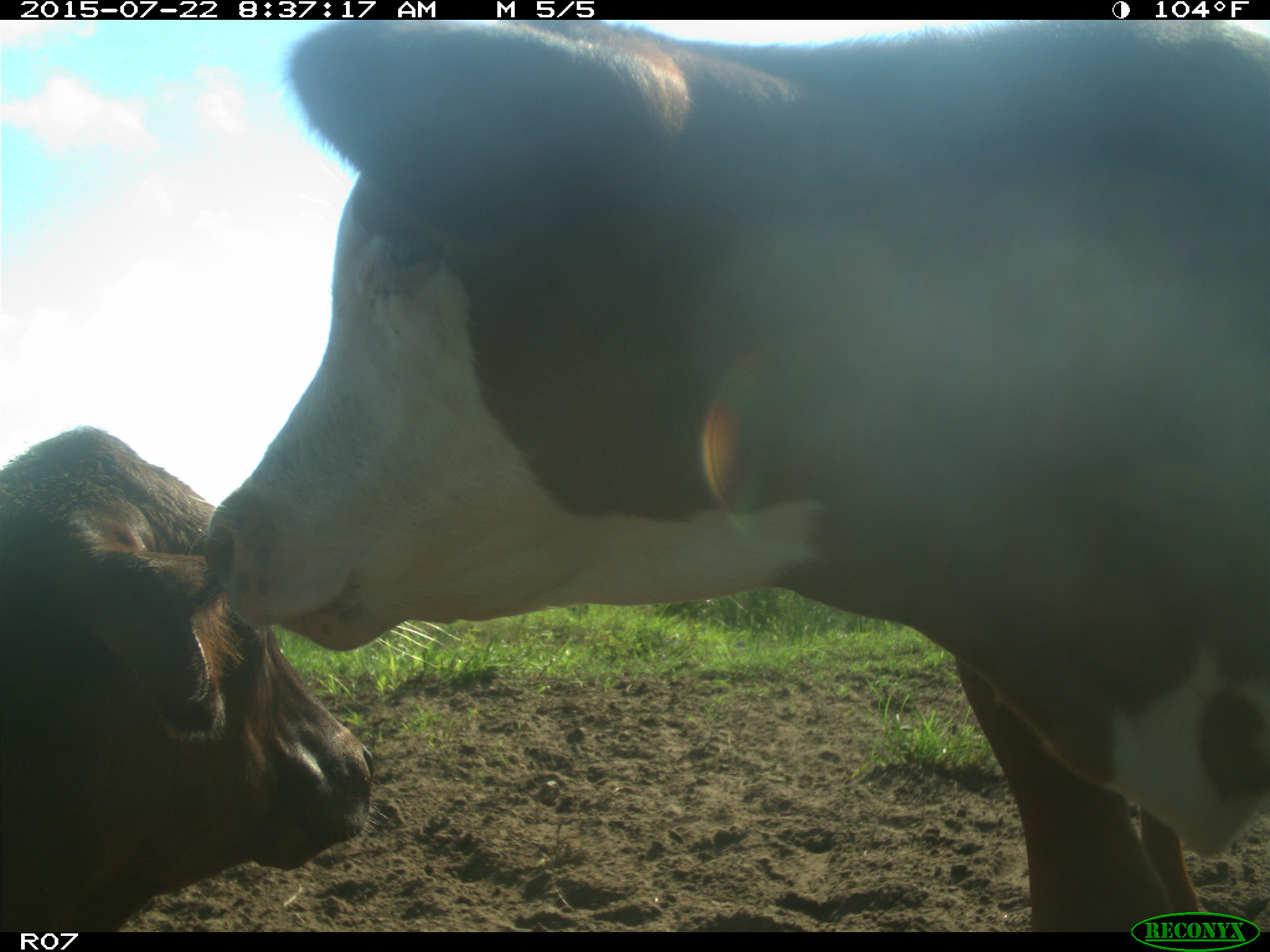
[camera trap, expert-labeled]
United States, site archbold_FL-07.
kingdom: Animalia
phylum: Chordata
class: Mammalia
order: Artiodactyla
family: Bovidae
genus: Bos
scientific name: Bos taurus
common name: domestic cow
Bos taurus (domestic cow).